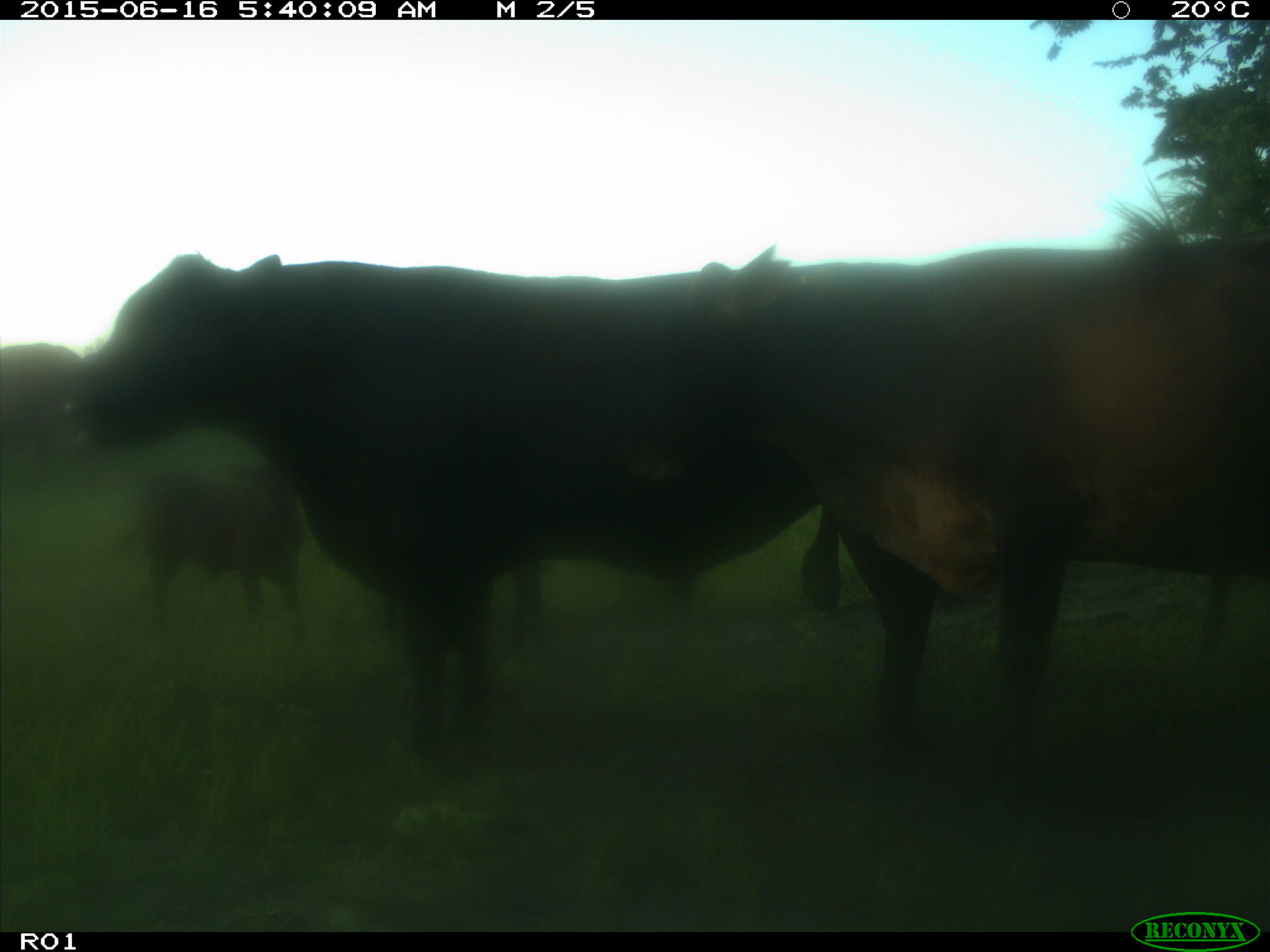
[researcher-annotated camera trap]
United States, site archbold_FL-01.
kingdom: Animalia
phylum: Chordata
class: Mammalia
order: Artiodactyla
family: Bovidae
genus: Bos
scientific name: Bos taurus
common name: domestic cow